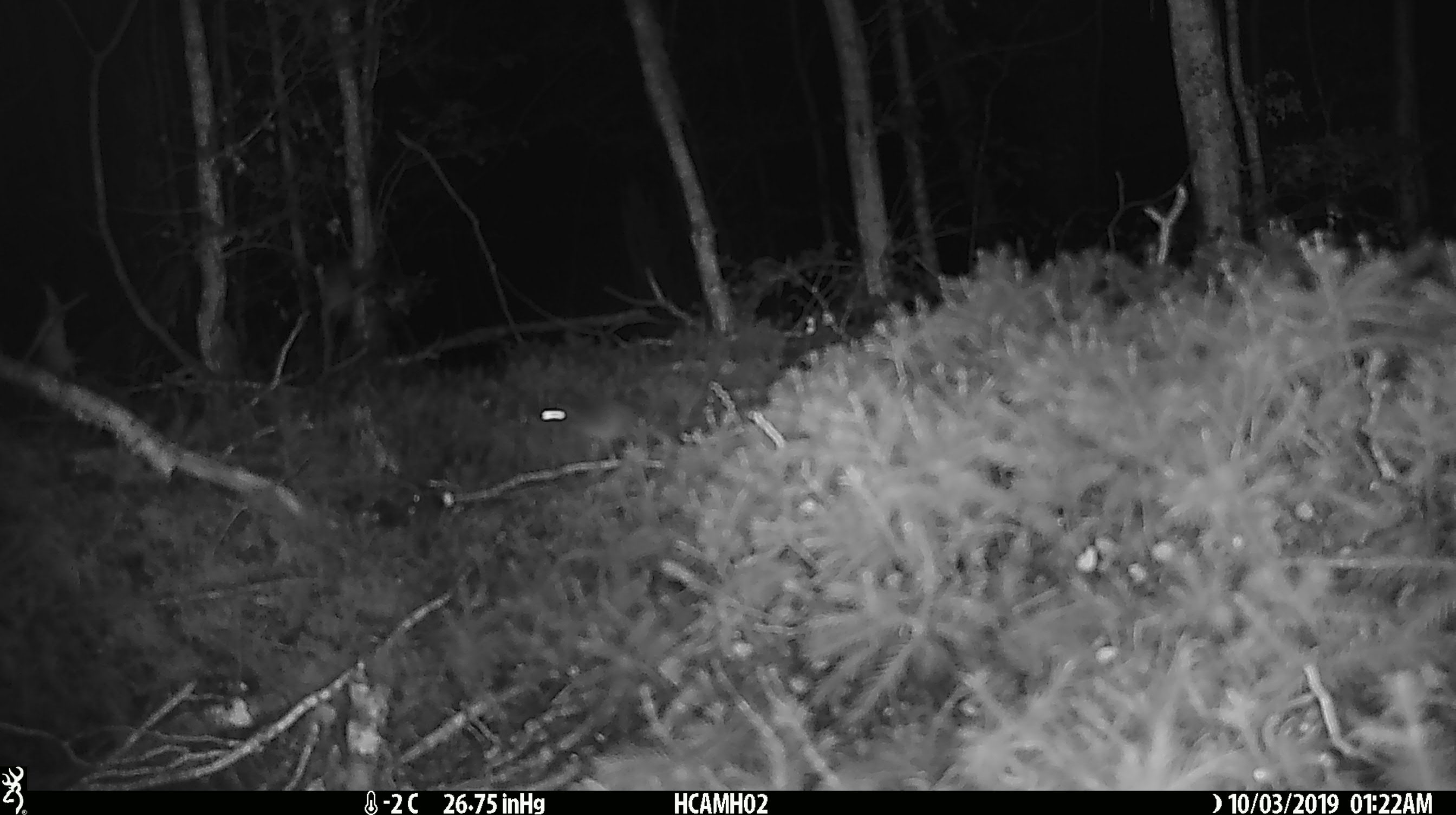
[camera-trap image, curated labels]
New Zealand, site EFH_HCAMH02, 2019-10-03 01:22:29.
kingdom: Animalia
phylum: Chordata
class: Mammalia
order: Rodentia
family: Muridae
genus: Mus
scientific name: Mus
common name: mouse